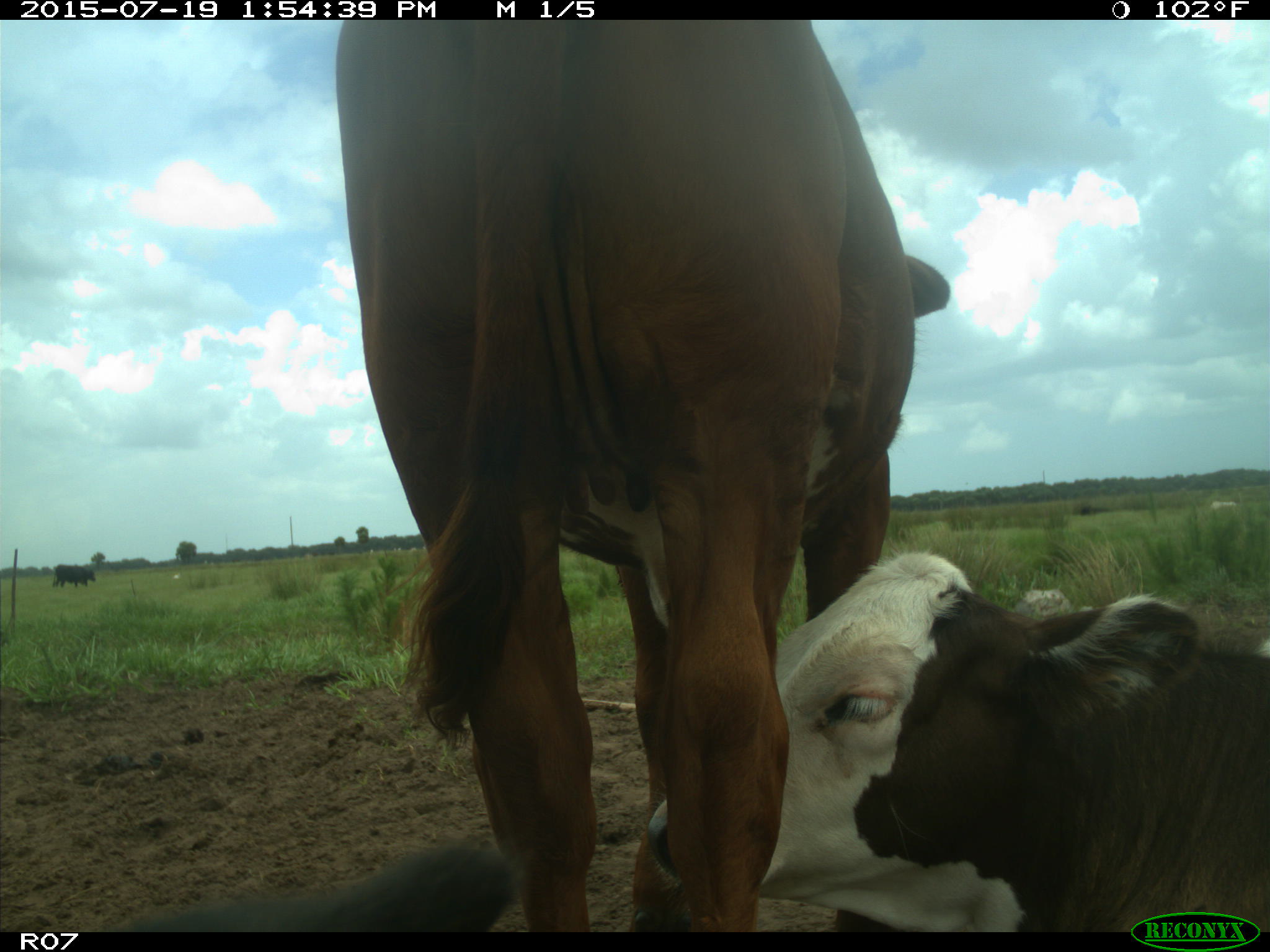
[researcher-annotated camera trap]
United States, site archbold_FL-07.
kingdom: Animalia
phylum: Chordata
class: Mammalia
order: Artiodactyla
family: Bovidae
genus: Bos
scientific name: Bos taurus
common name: domestic cow